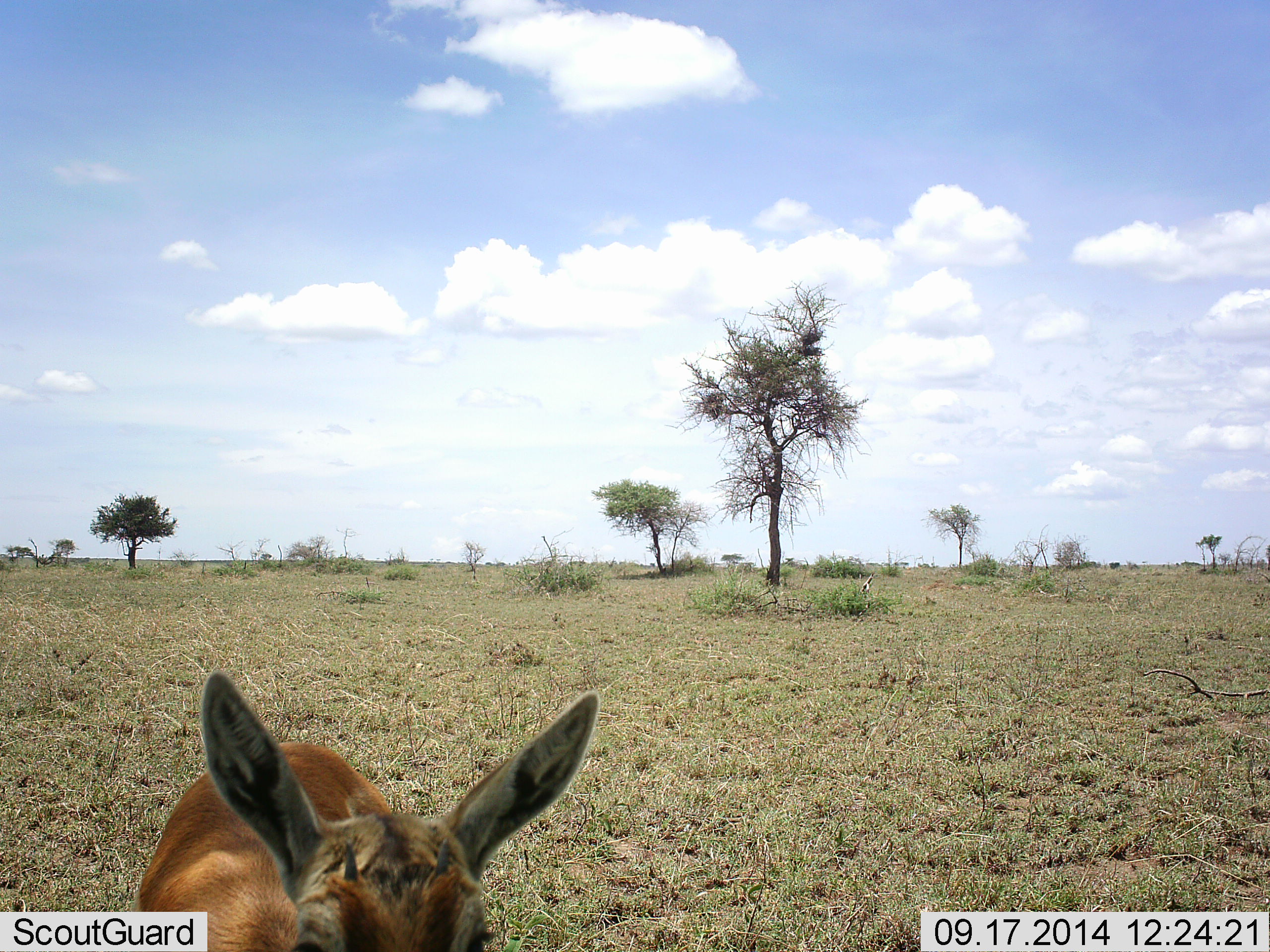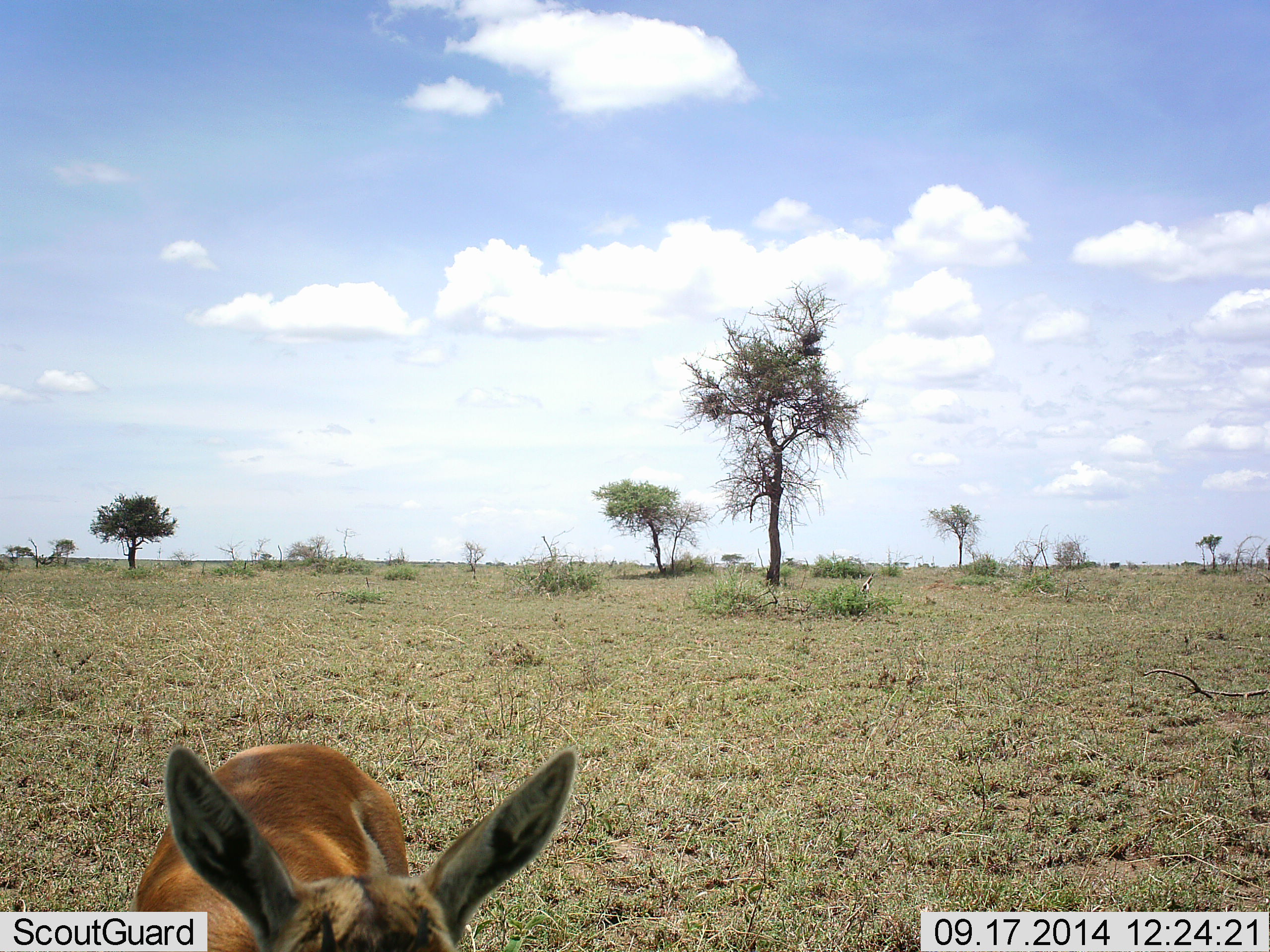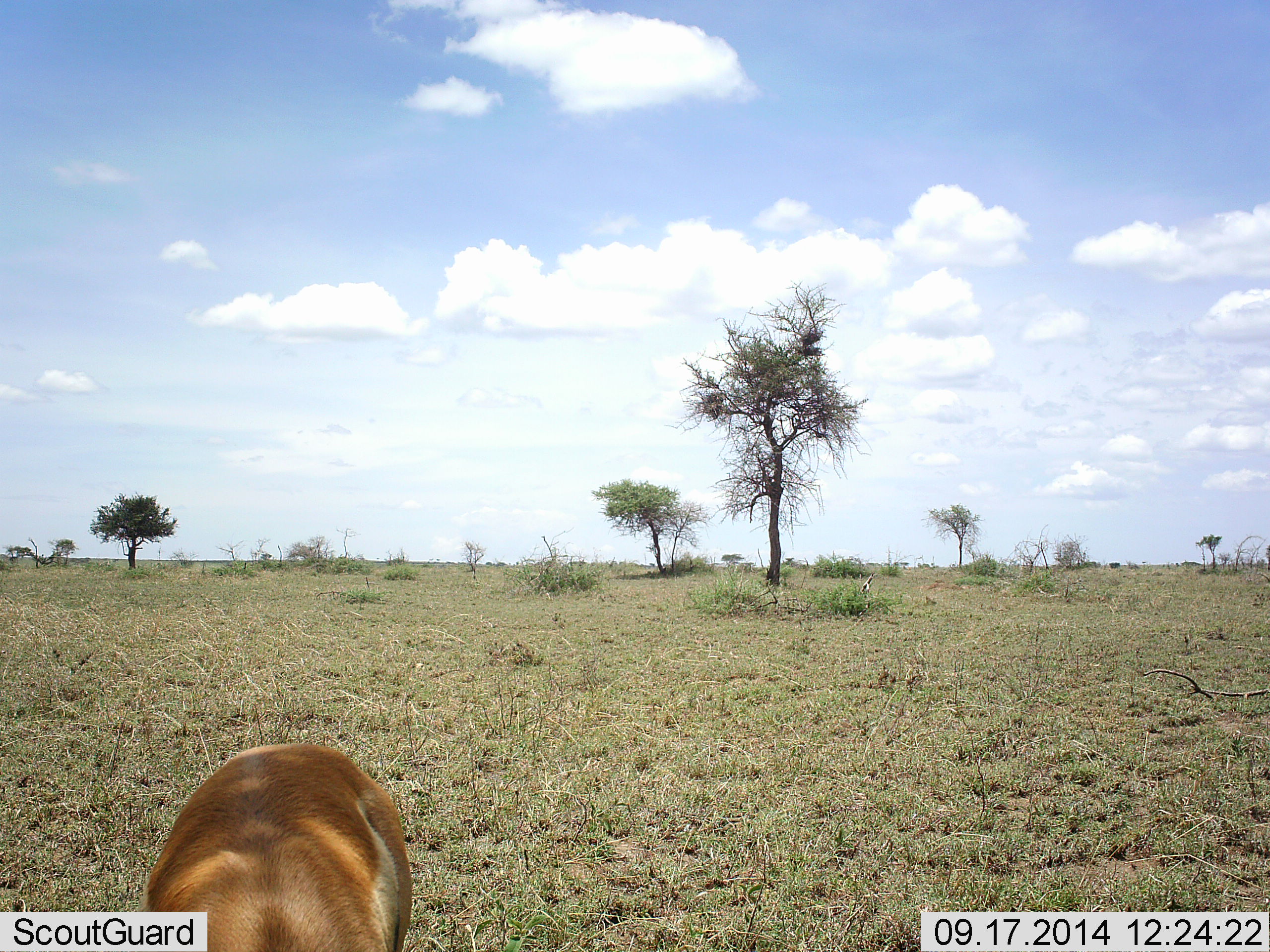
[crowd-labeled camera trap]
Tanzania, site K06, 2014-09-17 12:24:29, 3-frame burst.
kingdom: Animalia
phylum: Chordata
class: Mammalia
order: Artiodactyla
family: Bovidae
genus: Nanger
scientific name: Nanger granti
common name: grant's gazelle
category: gazellegrants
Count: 1.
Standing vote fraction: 78%.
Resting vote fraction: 0%.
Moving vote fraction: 11%.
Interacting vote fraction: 11%.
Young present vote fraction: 0%.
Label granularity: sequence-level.